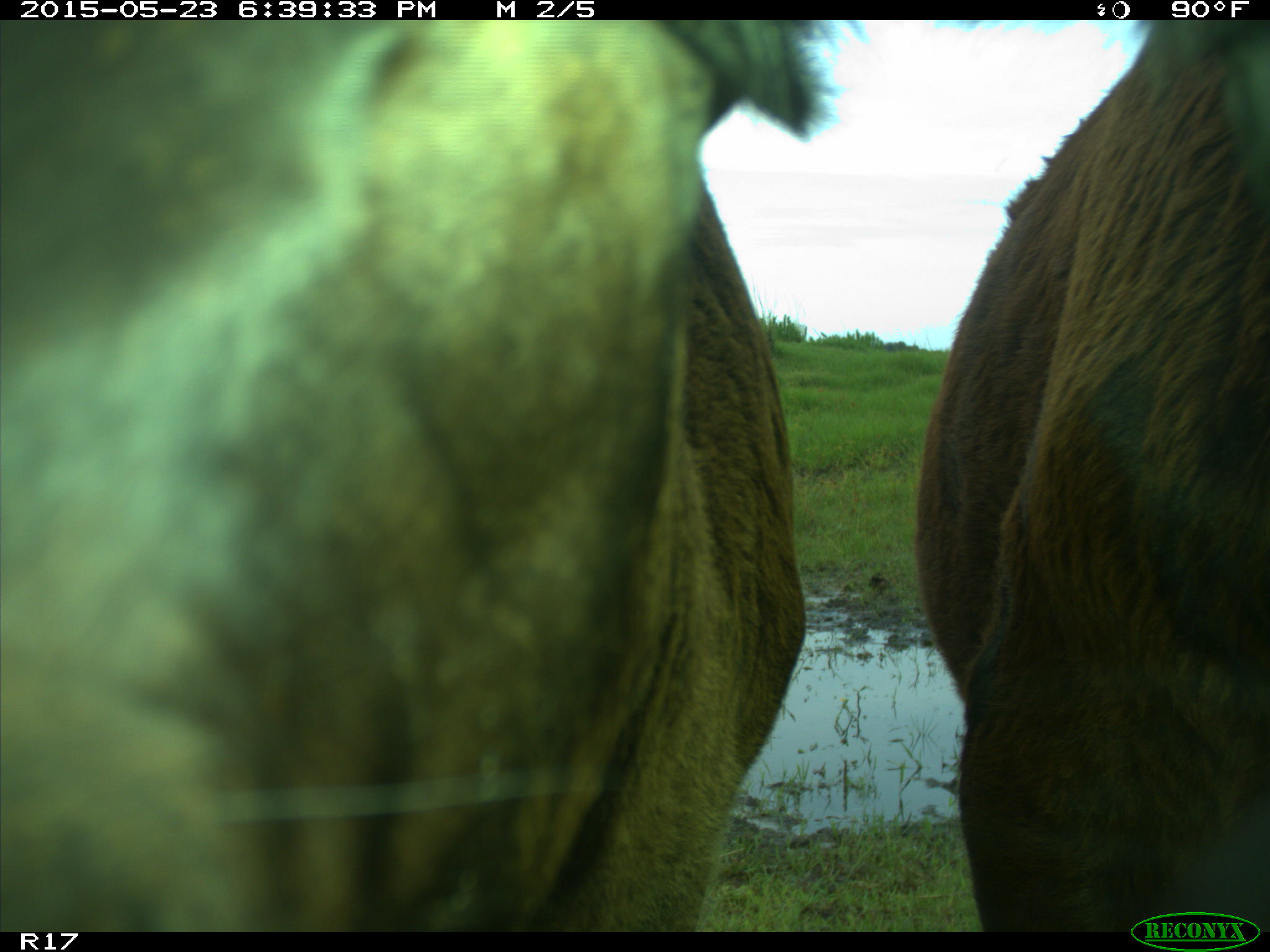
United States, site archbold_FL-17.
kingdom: Animalia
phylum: Chordata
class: Mammalia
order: Artiodactyla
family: Bovidae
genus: Bos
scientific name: Bos taurus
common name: domestic cow